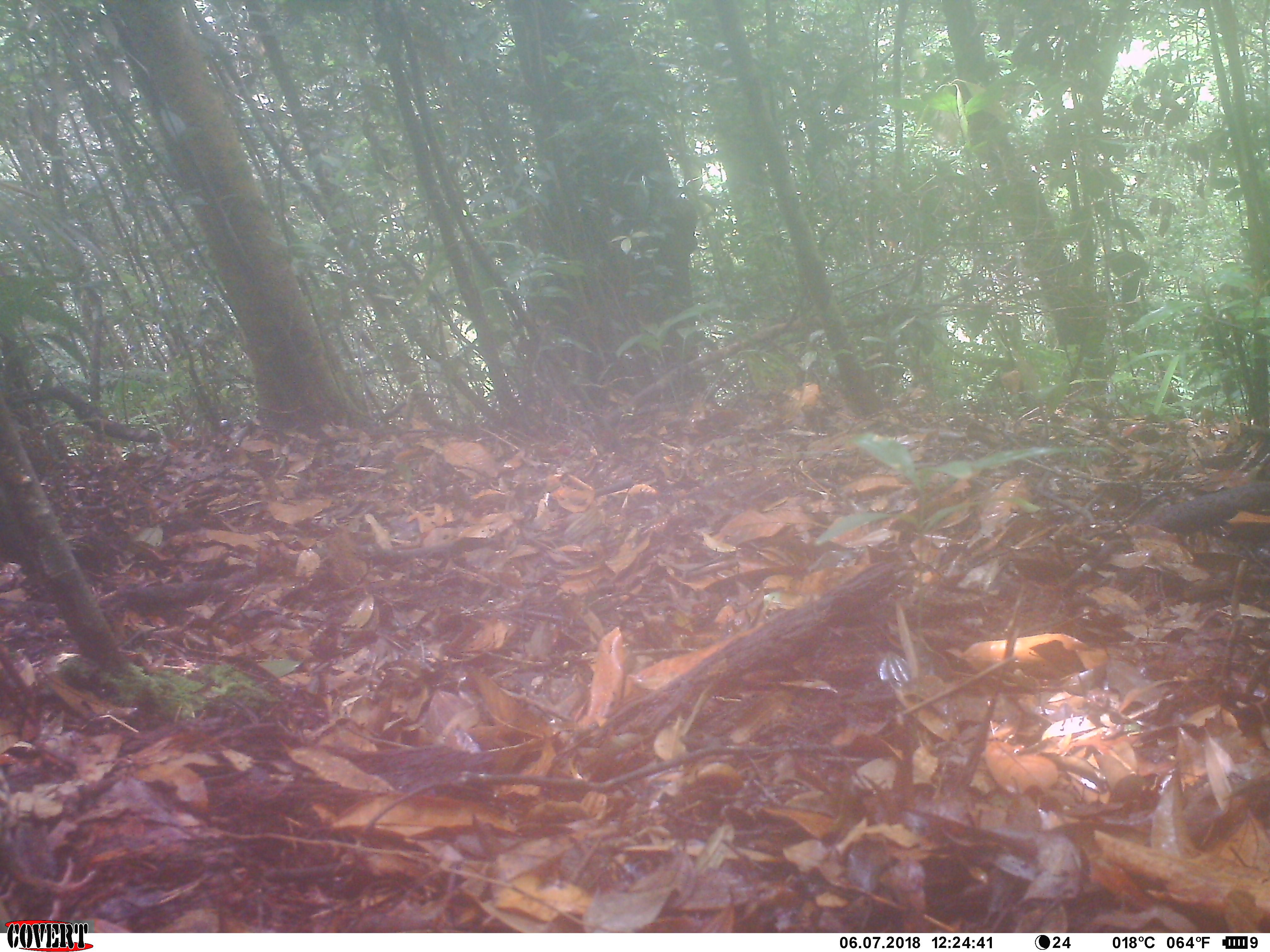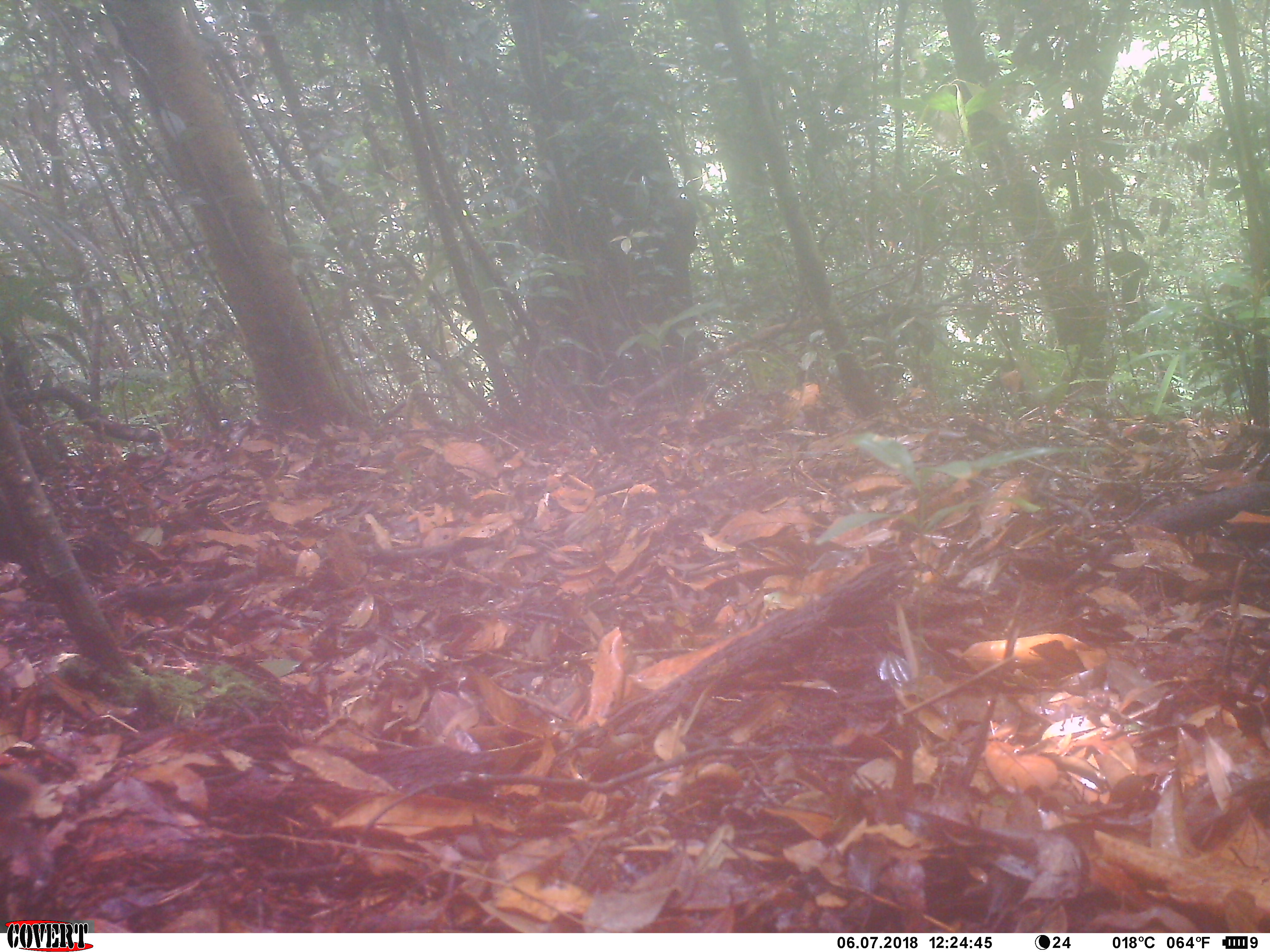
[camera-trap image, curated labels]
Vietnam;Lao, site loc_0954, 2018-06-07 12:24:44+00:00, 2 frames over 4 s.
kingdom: Animalia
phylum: Chordata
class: Aves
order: Passeriformes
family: Turdidae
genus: Zoothera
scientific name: Zoothera dauma dauma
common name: scaly thrush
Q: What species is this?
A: Scaly thrush (Zoothera dauma dauma).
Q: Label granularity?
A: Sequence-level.